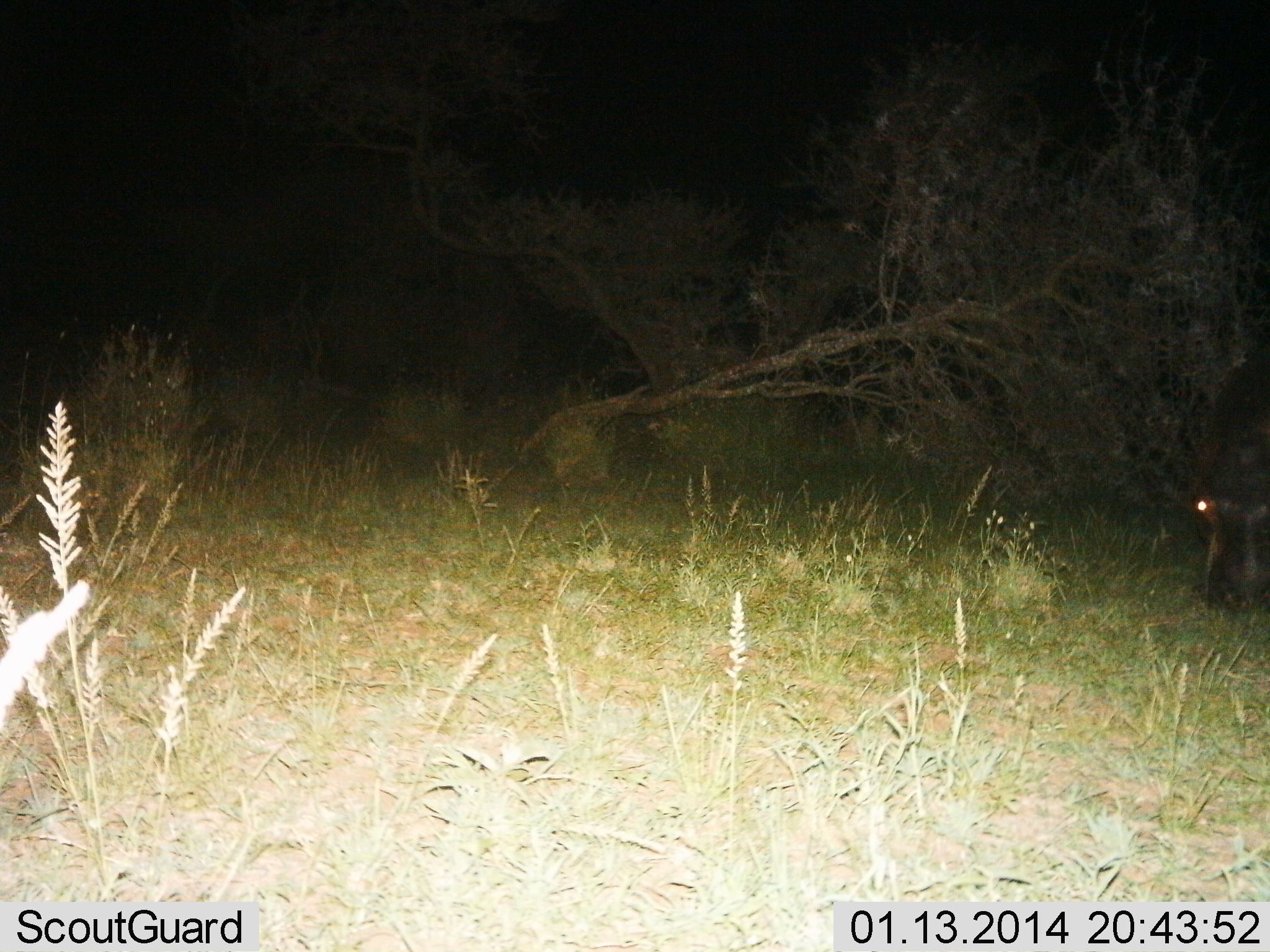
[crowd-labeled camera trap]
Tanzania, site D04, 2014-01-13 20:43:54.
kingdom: Animalia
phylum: Chordata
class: Mammalia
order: Artiodactyla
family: Hippopotamidae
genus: Hippopotamus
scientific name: Hippopotamus amphibius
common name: hippopotamus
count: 1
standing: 20%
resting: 0%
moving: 0%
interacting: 0%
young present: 0%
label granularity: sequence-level